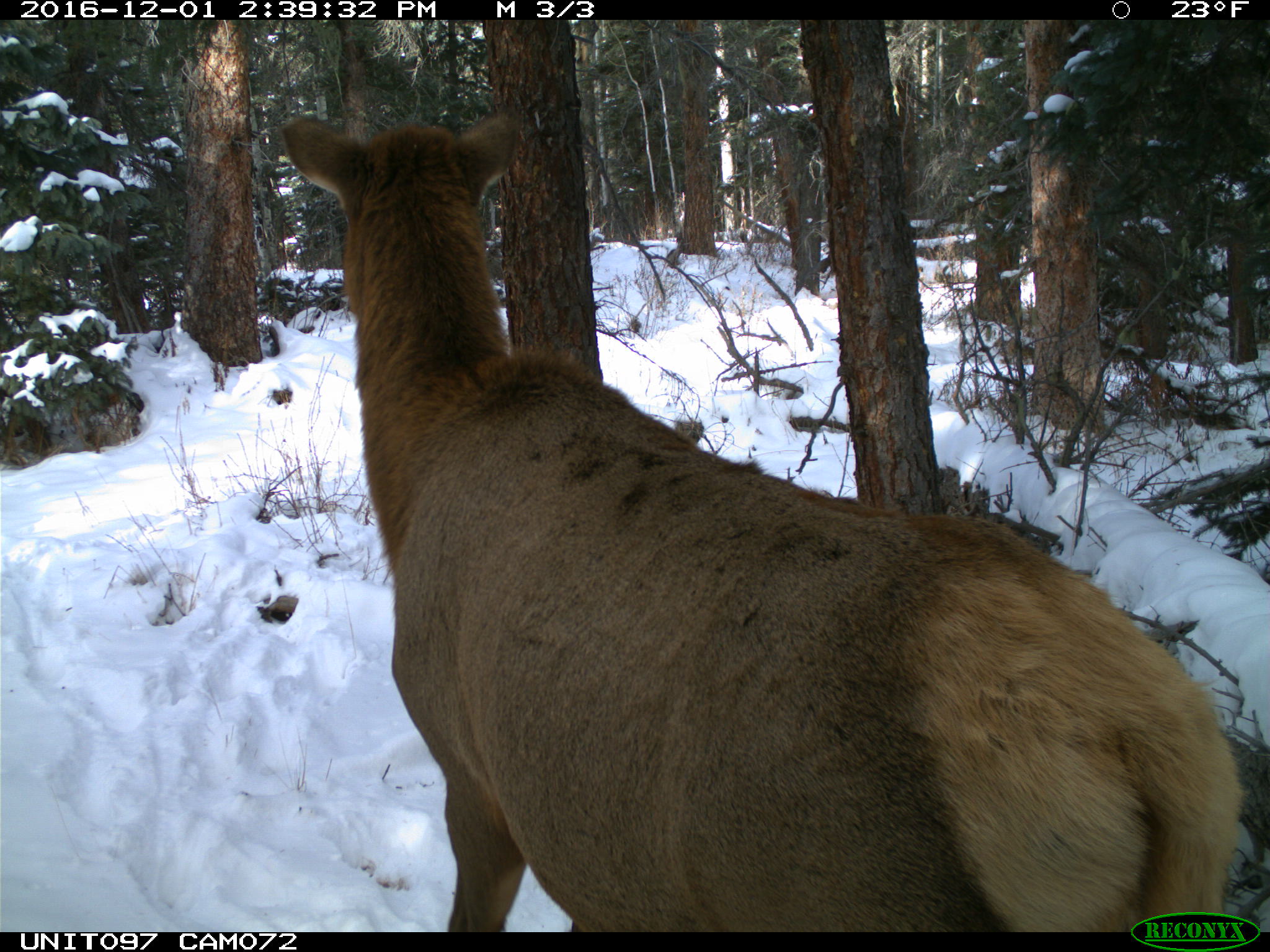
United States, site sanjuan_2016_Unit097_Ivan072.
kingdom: Animalia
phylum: Chordata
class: Mammalia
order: Artiodactyla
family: Cervidae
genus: Cervus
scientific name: Cervus elaphus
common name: red deer